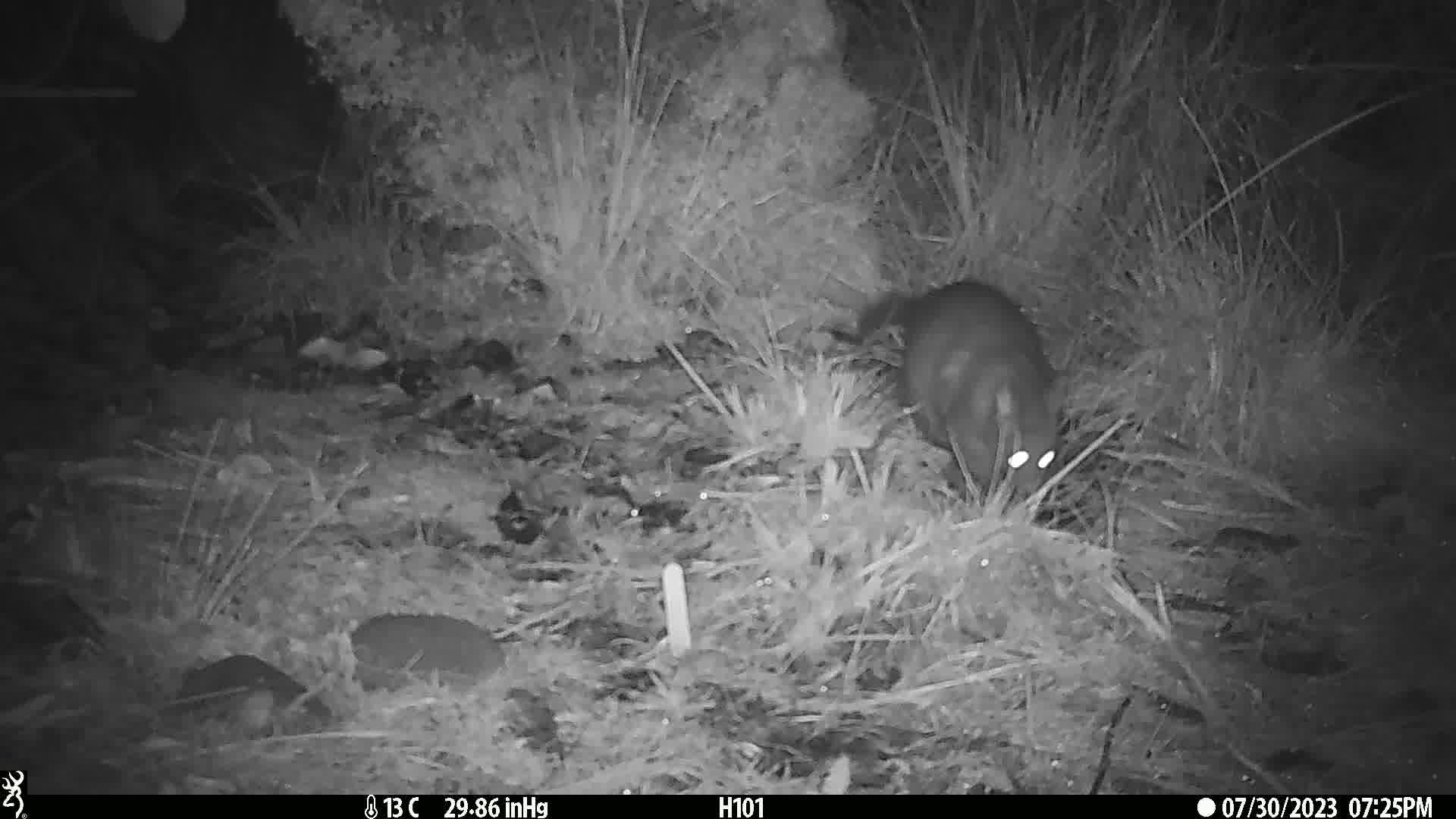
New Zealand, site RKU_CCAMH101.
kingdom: Animalia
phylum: Chordata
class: Mammalia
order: Diprotodontia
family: Phalangeridae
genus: Trichosurus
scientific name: Trichosurus vulpecula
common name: common brushtail possum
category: possum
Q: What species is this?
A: Possum (common brushtail possum) (Trichosurus vulpecula).